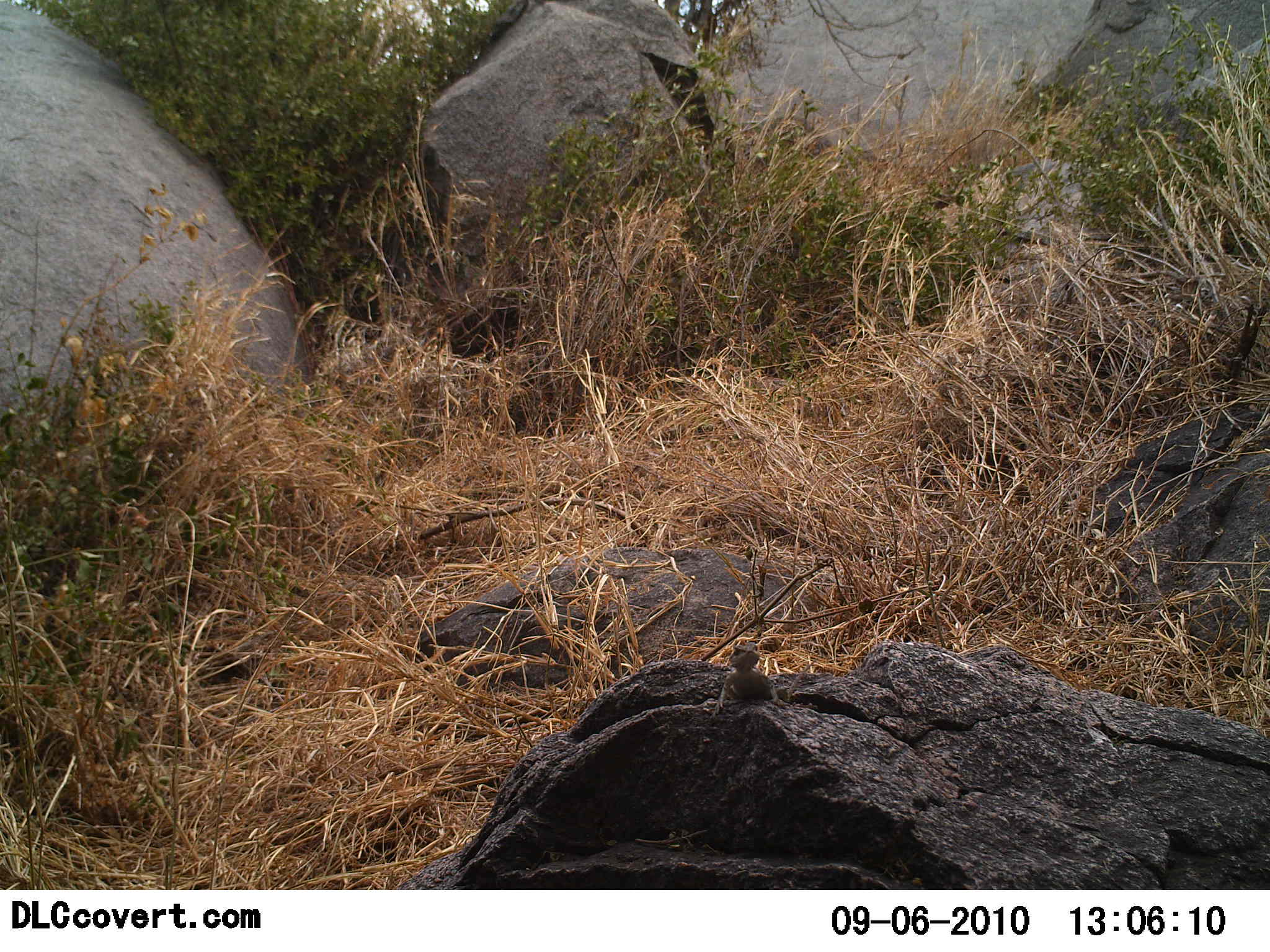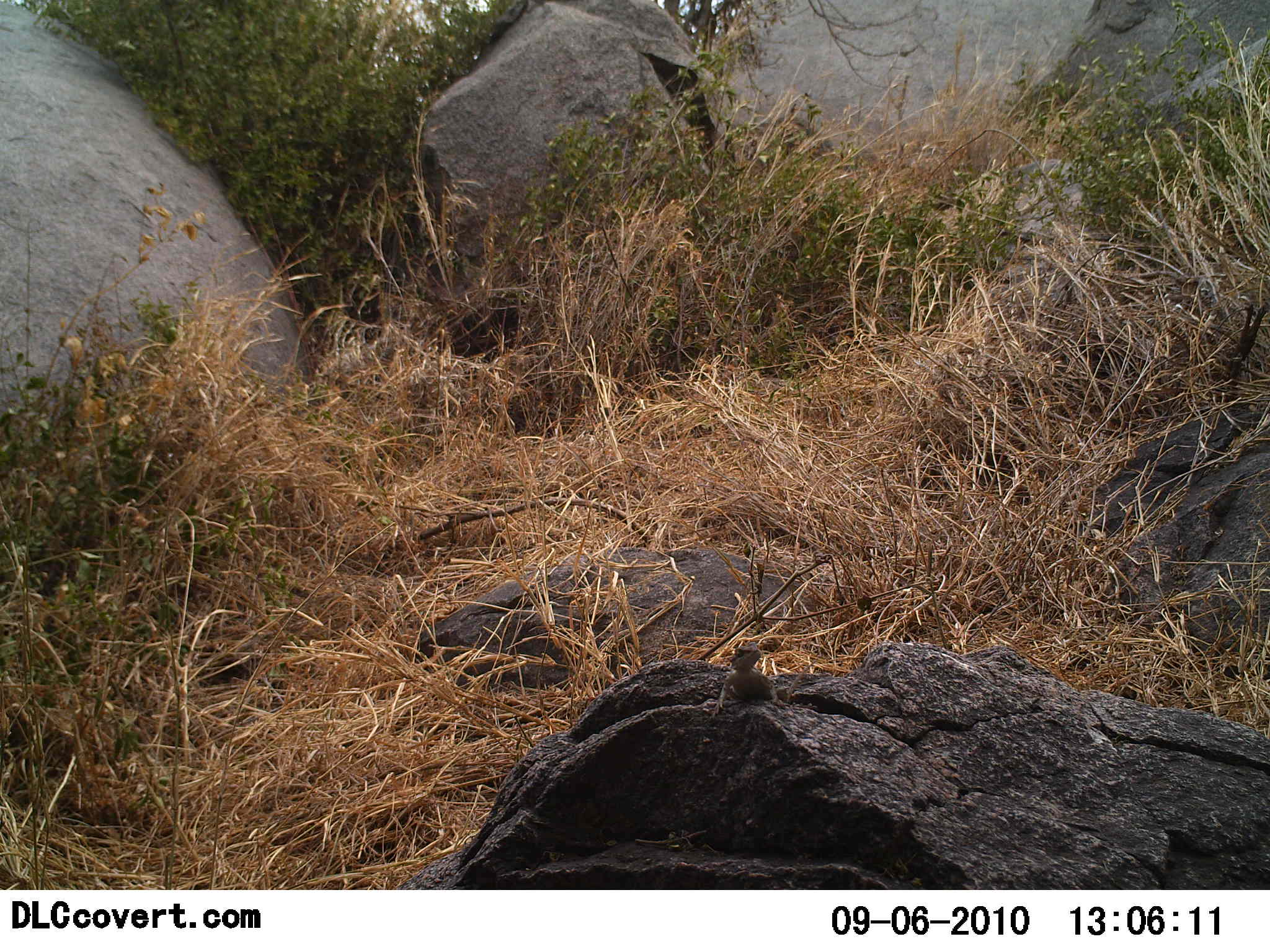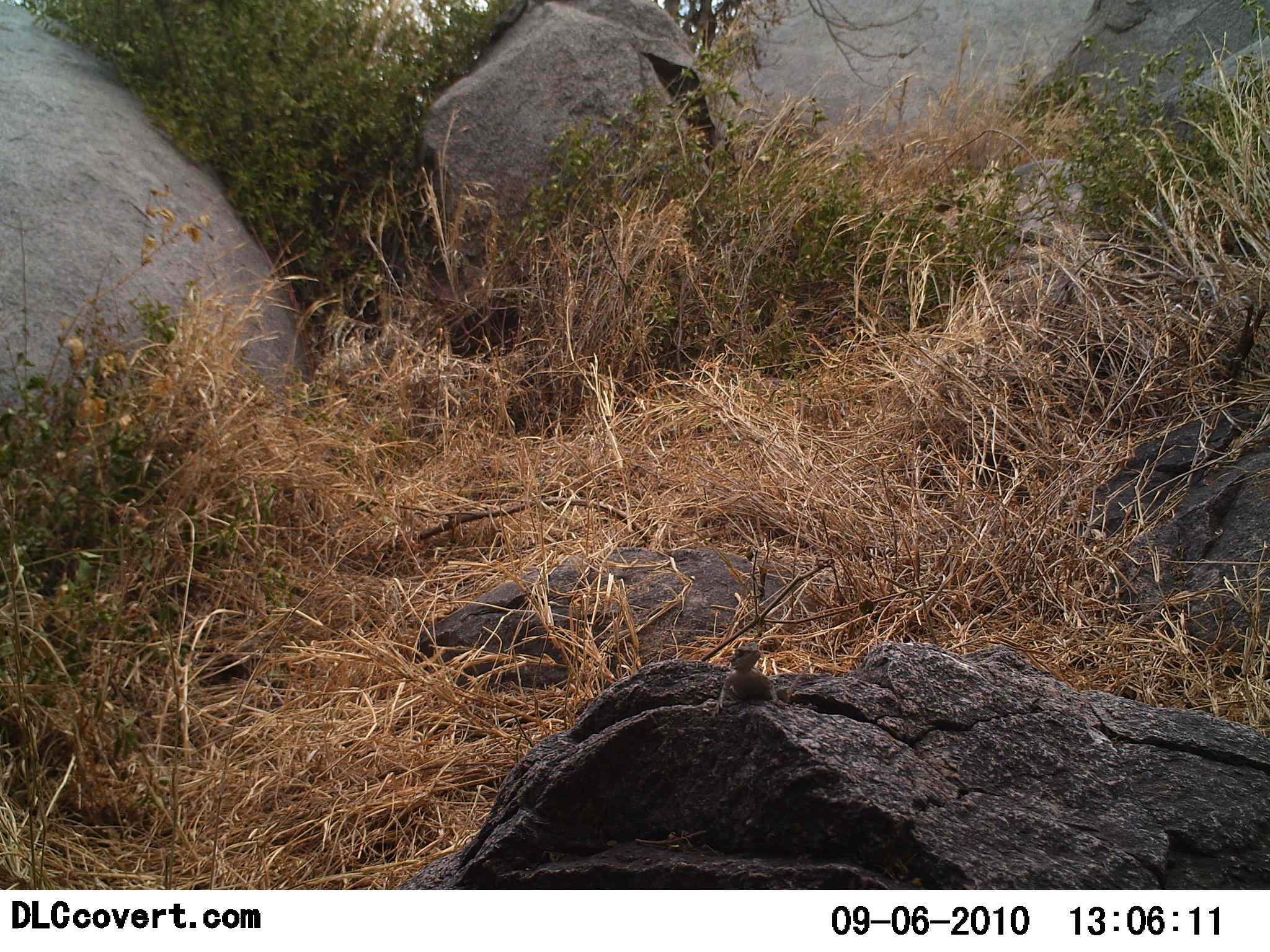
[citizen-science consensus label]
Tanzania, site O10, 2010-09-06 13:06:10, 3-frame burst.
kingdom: Animalia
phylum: Chordata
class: Reptilia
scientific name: Reptilia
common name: reptiles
Reptiles (Reptilia), count 1. Behavior (volunteer vote fractions): standing 54%, resting 46%, moving 8%, interacting 0%. Young present (vote fraction): 0%. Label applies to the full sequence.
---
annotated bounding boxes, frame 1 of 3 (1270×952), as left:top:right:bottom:
animal: 712:642:820:720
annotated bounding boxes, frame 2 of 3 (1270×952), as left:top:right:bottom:
animal: 709:642:822:724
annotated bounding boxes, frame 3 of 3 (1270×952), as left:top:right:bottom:
animal: 708:642:820:723